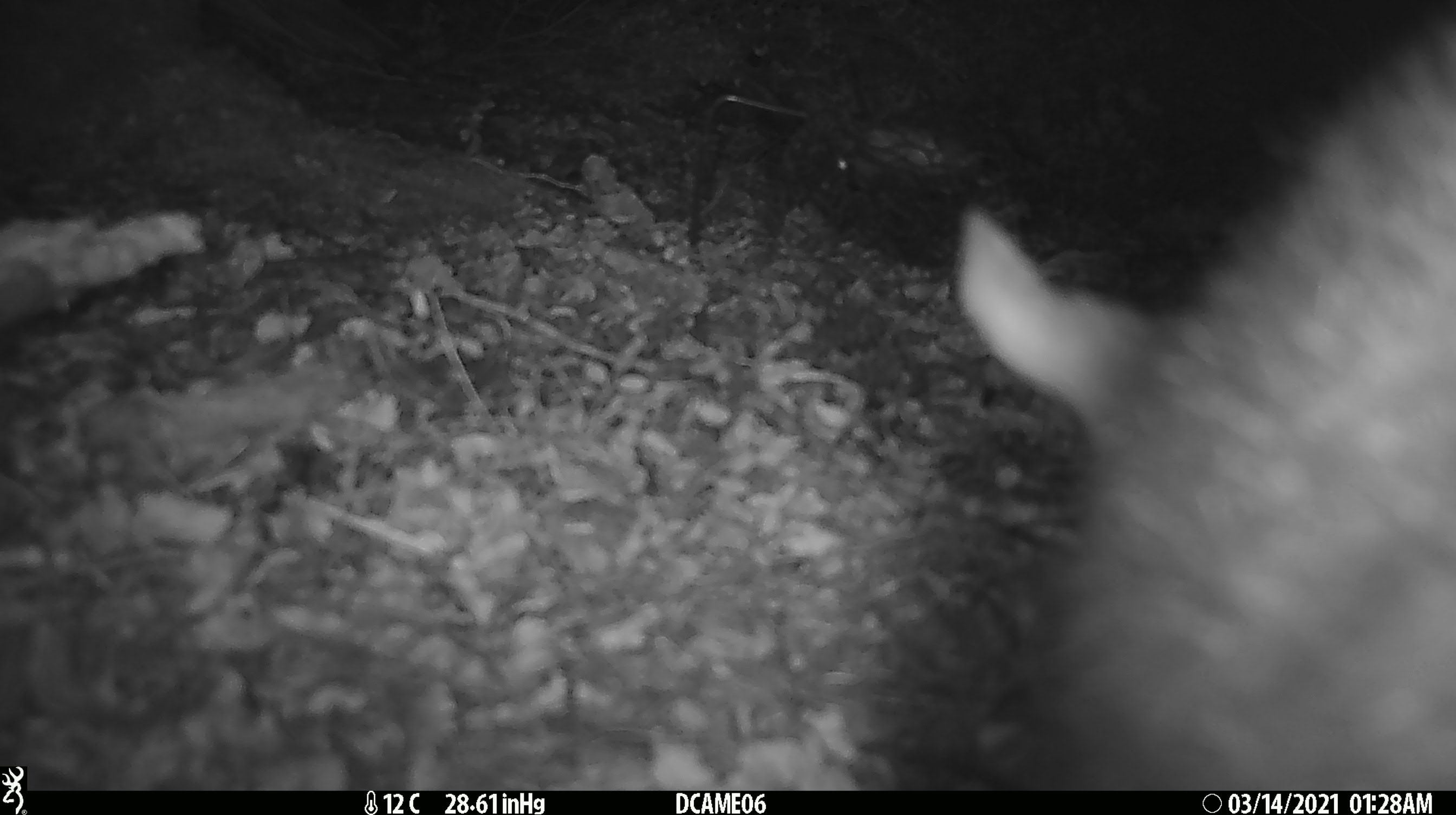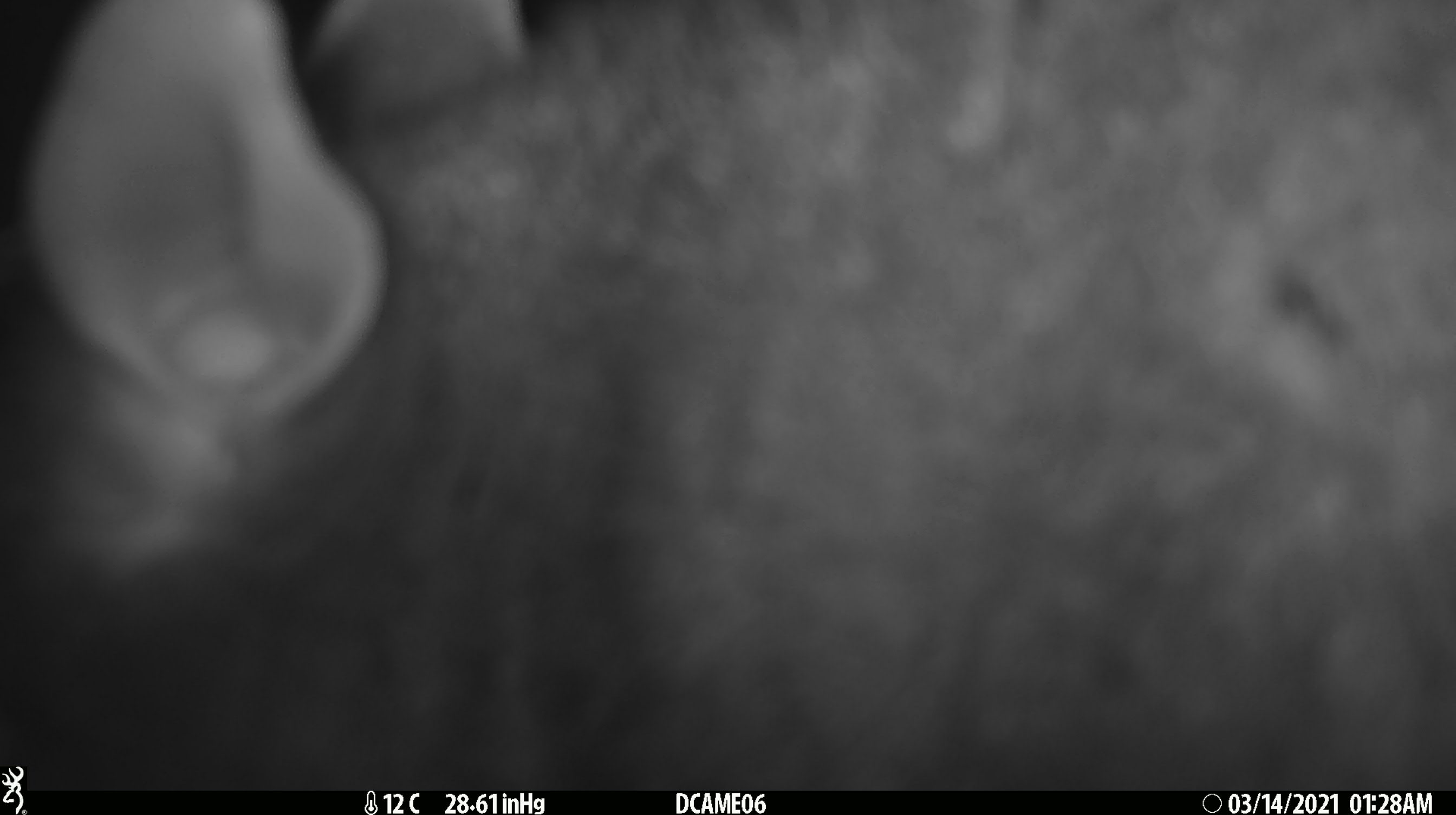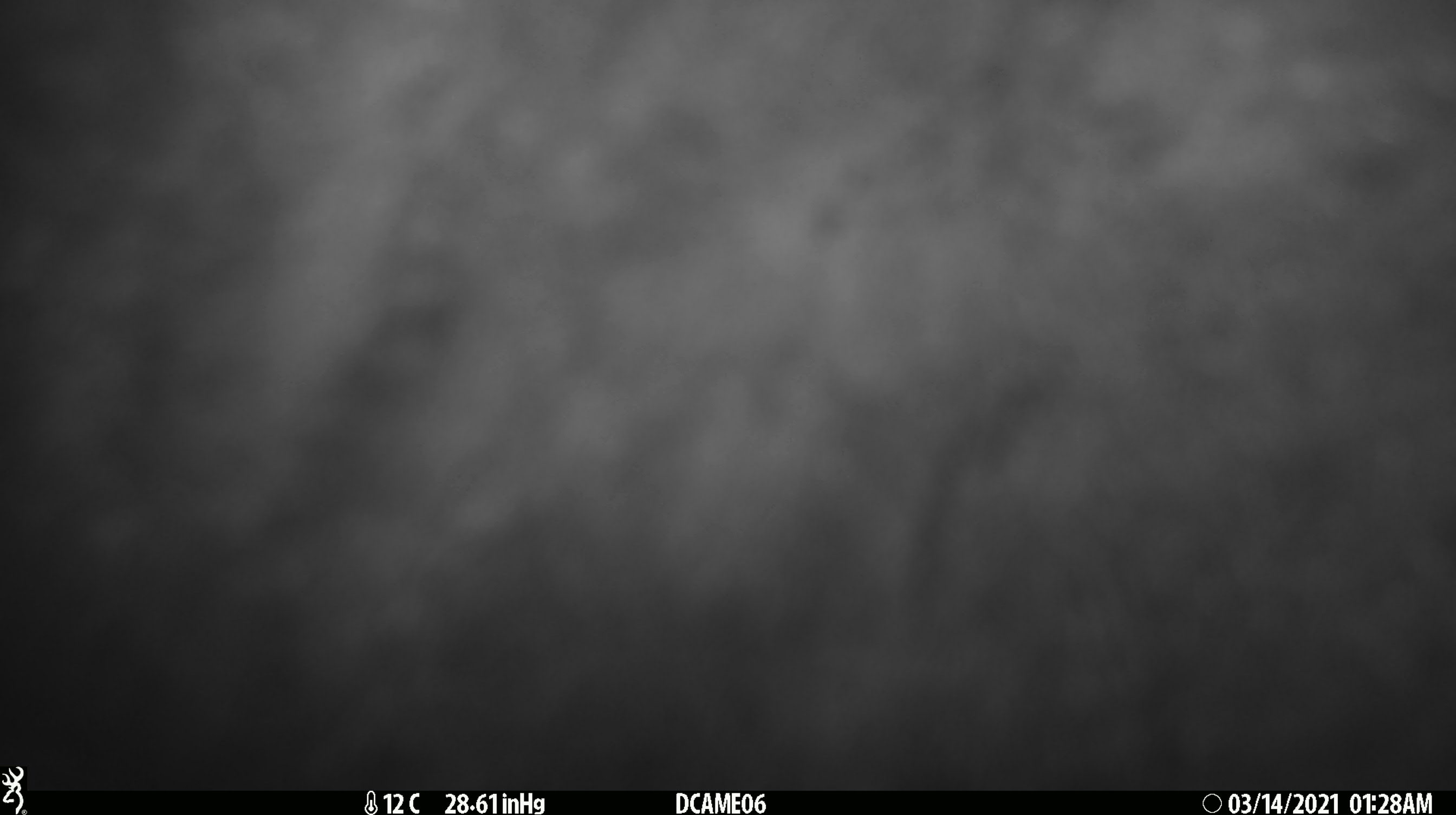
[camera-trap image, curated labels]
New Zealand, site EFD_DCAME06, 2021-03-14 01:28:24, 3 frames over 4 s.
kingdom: Animalia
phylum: Chordata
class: Mammalia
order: Diprotodontia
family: Phalangeridae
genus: Trichosurus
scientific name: Trichosurus vulpecula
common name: common brushtail possum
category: possum